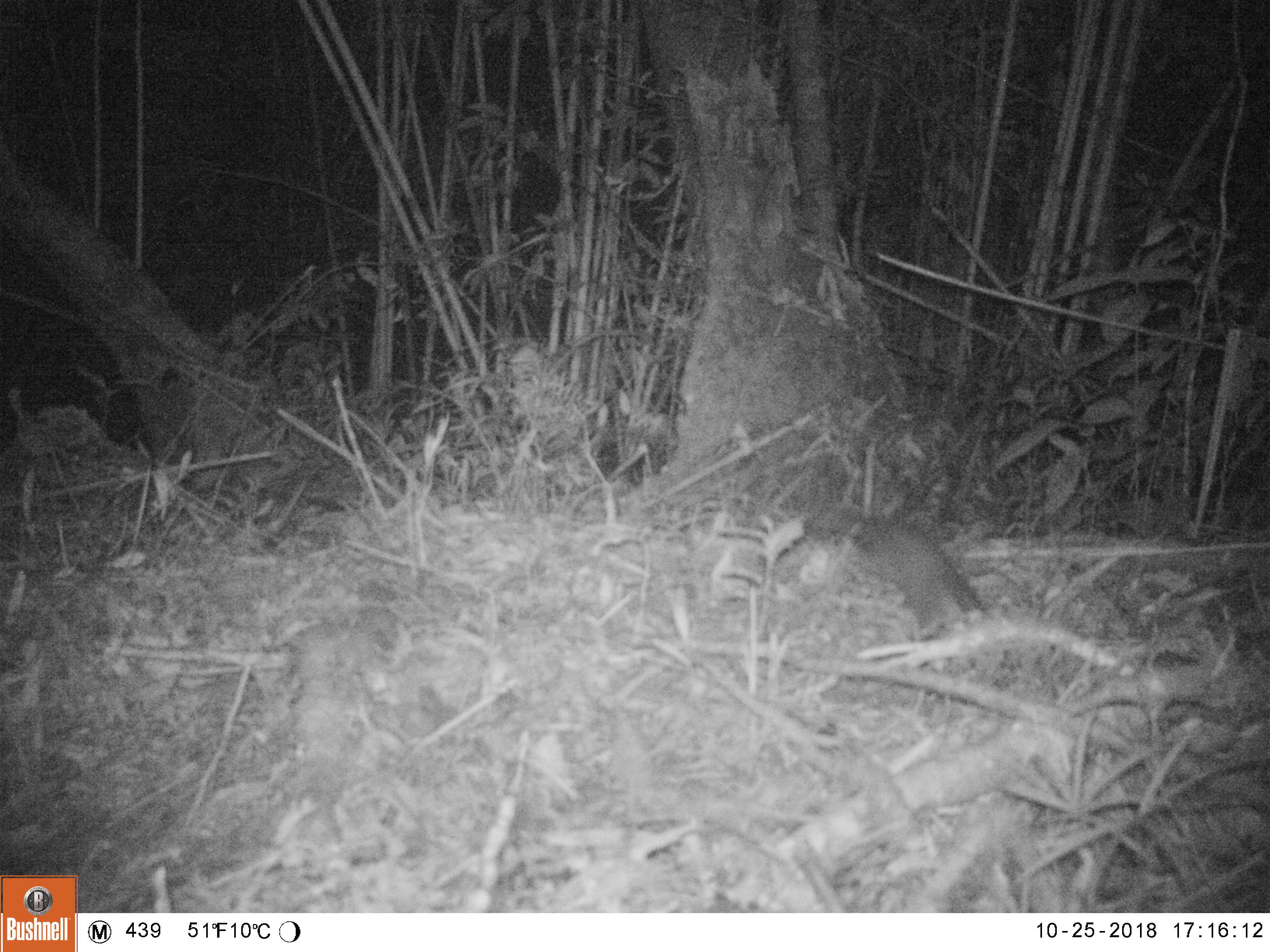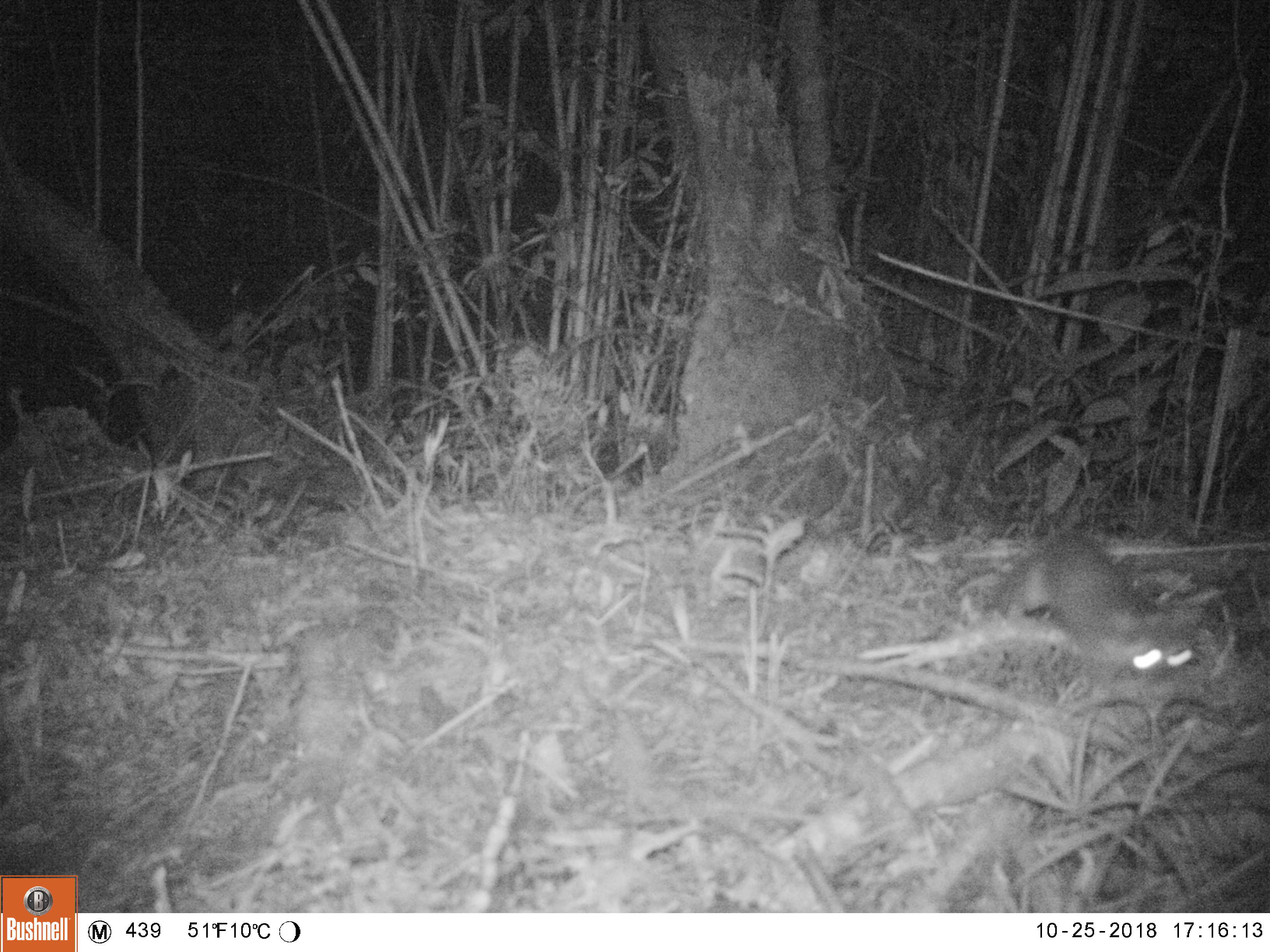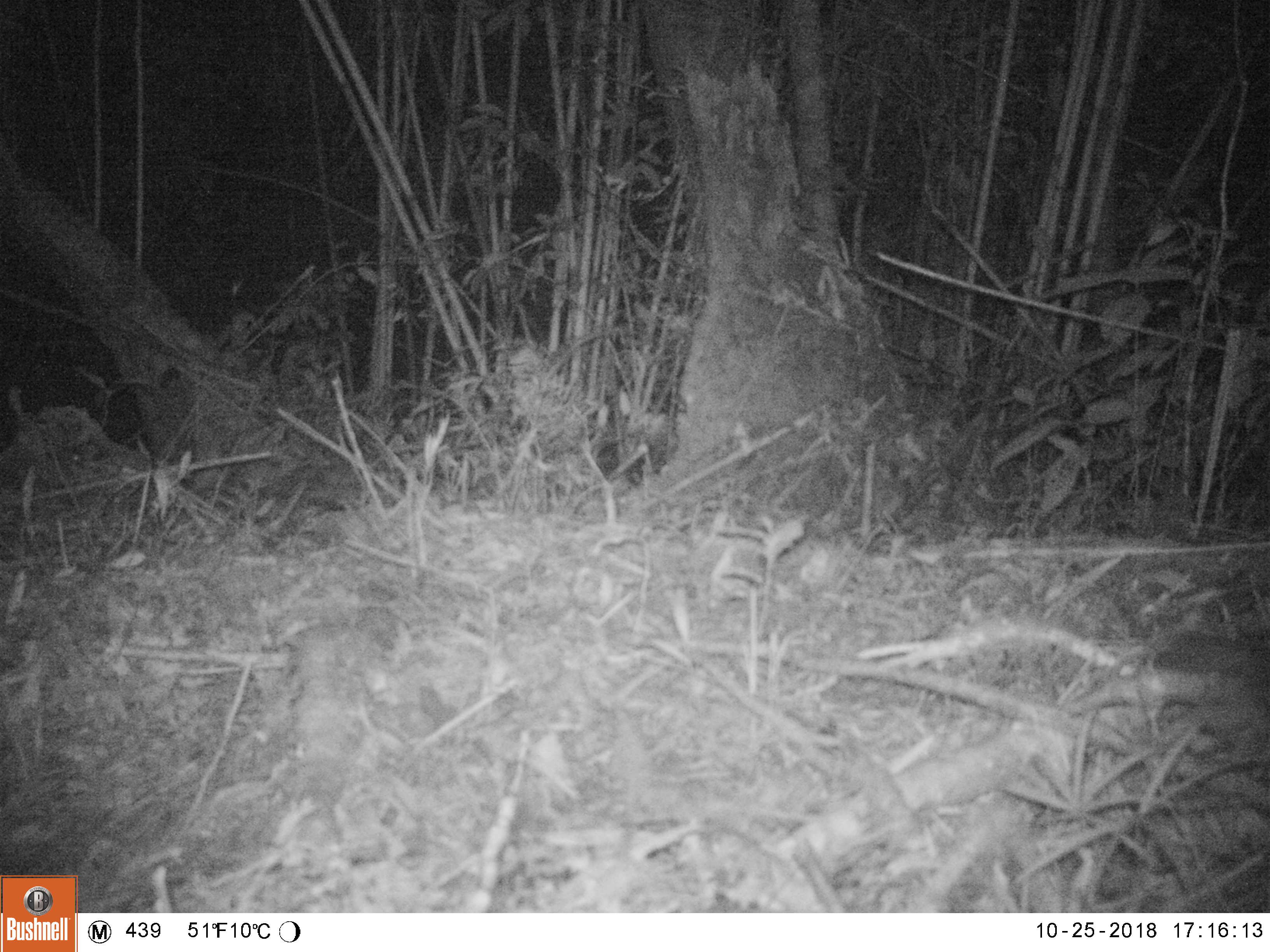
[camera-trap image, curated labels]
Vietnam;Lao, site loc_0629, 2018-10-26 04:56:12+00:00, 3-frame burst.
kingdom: Animalia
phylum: Chordata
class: Mammalia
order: Carnivora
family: Mustelidae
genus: Melogale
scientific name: Melogale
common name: ferret badger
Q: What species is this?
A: Ferret badger (Melogale).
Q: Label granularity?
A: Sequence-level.